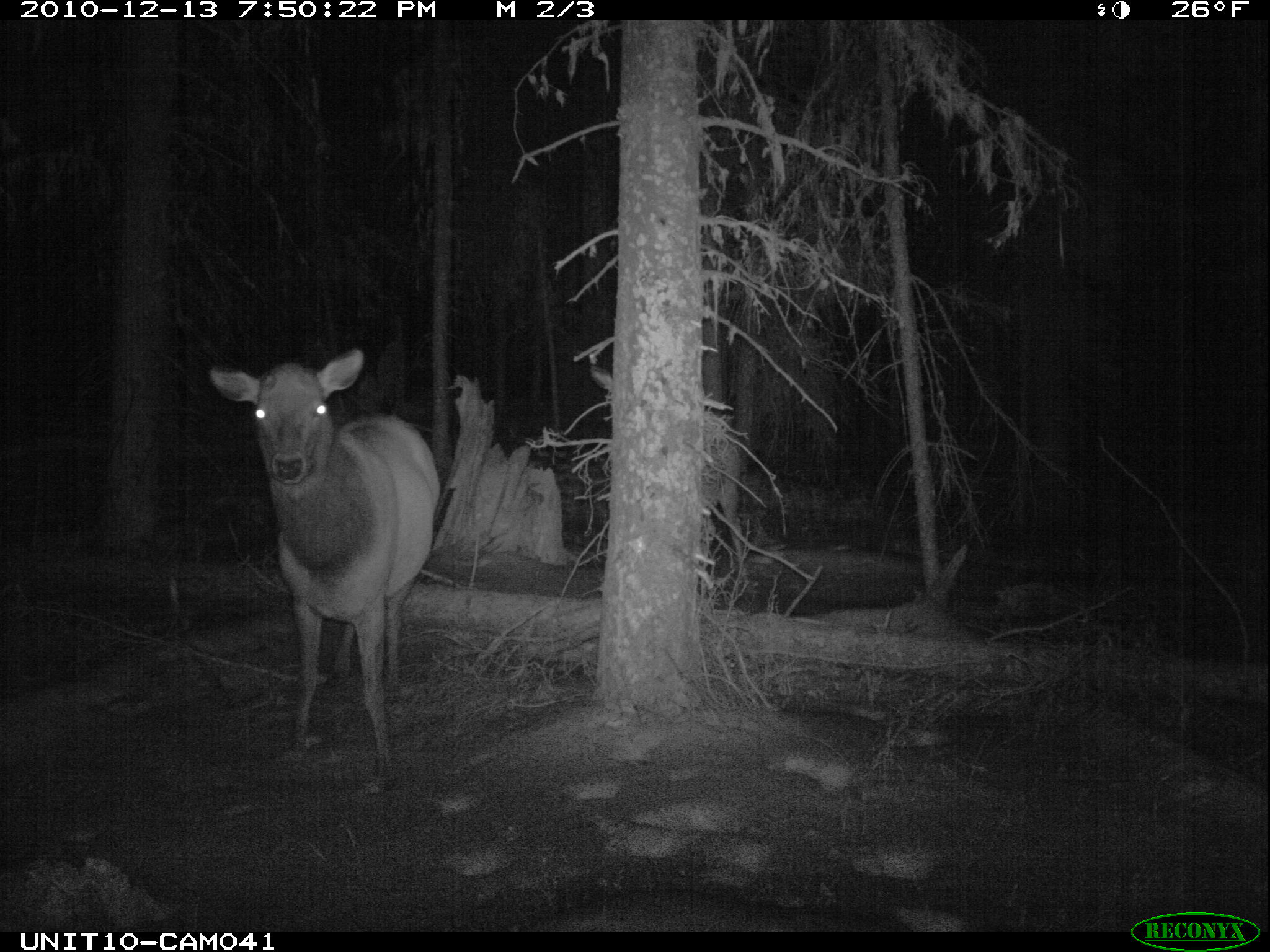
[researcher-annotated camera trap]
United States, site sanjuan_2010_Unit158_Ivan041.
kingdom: Animalia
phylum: Chordata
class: Mammalia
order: Artiodactyla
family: Cervidae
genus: Cervus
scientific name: Cervus elaphus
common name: red deer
Cervus elaphus (red deer).